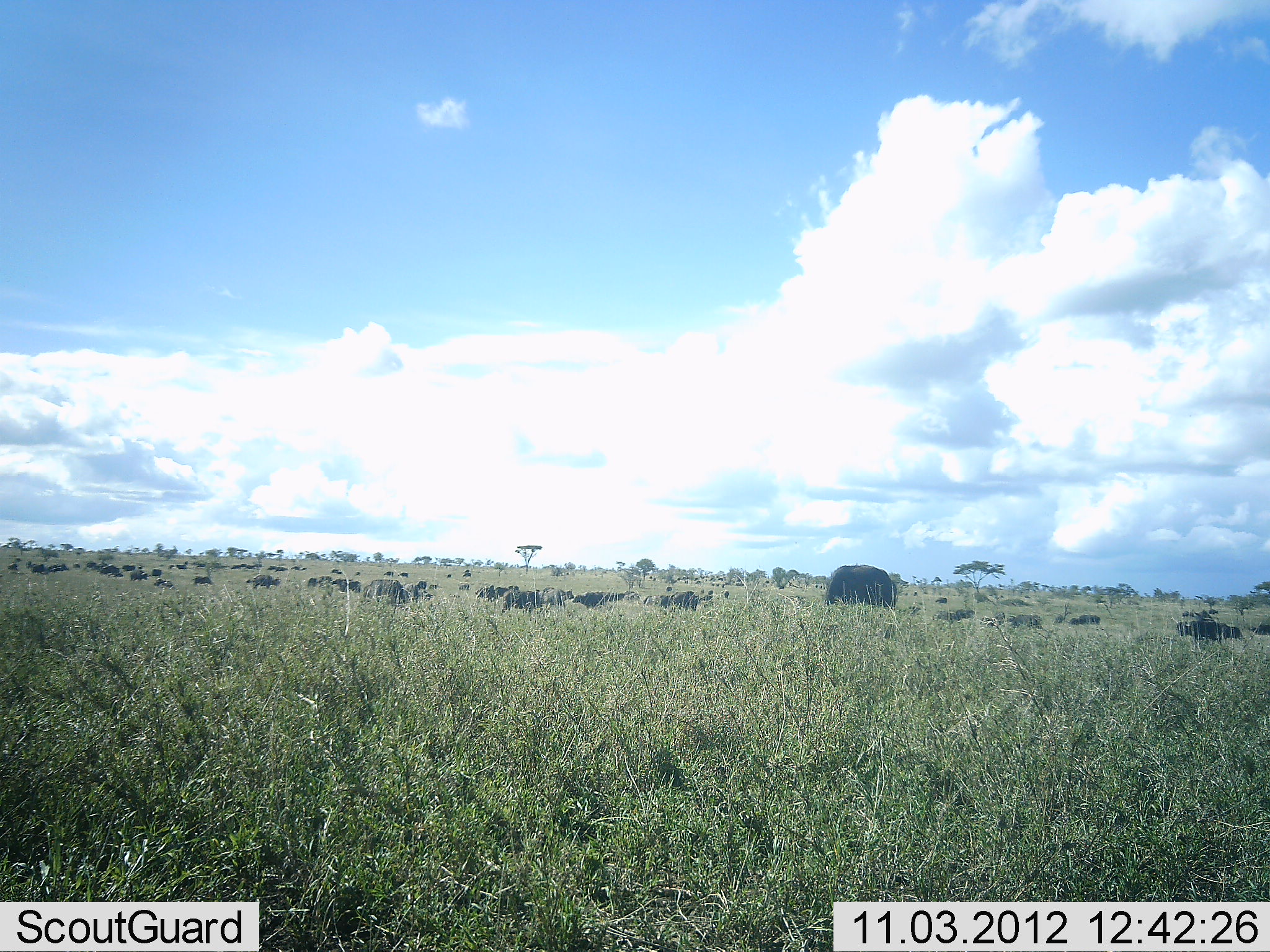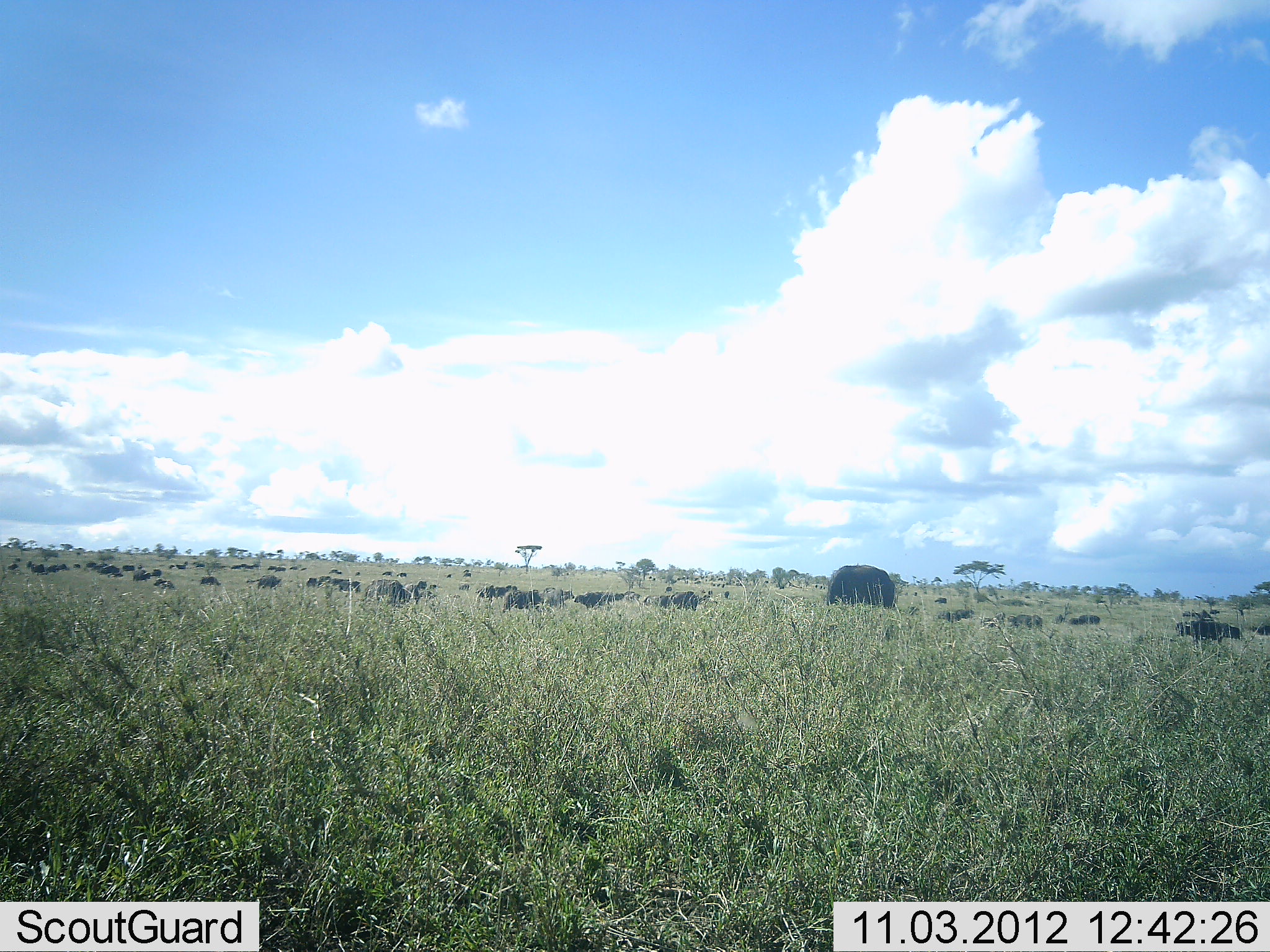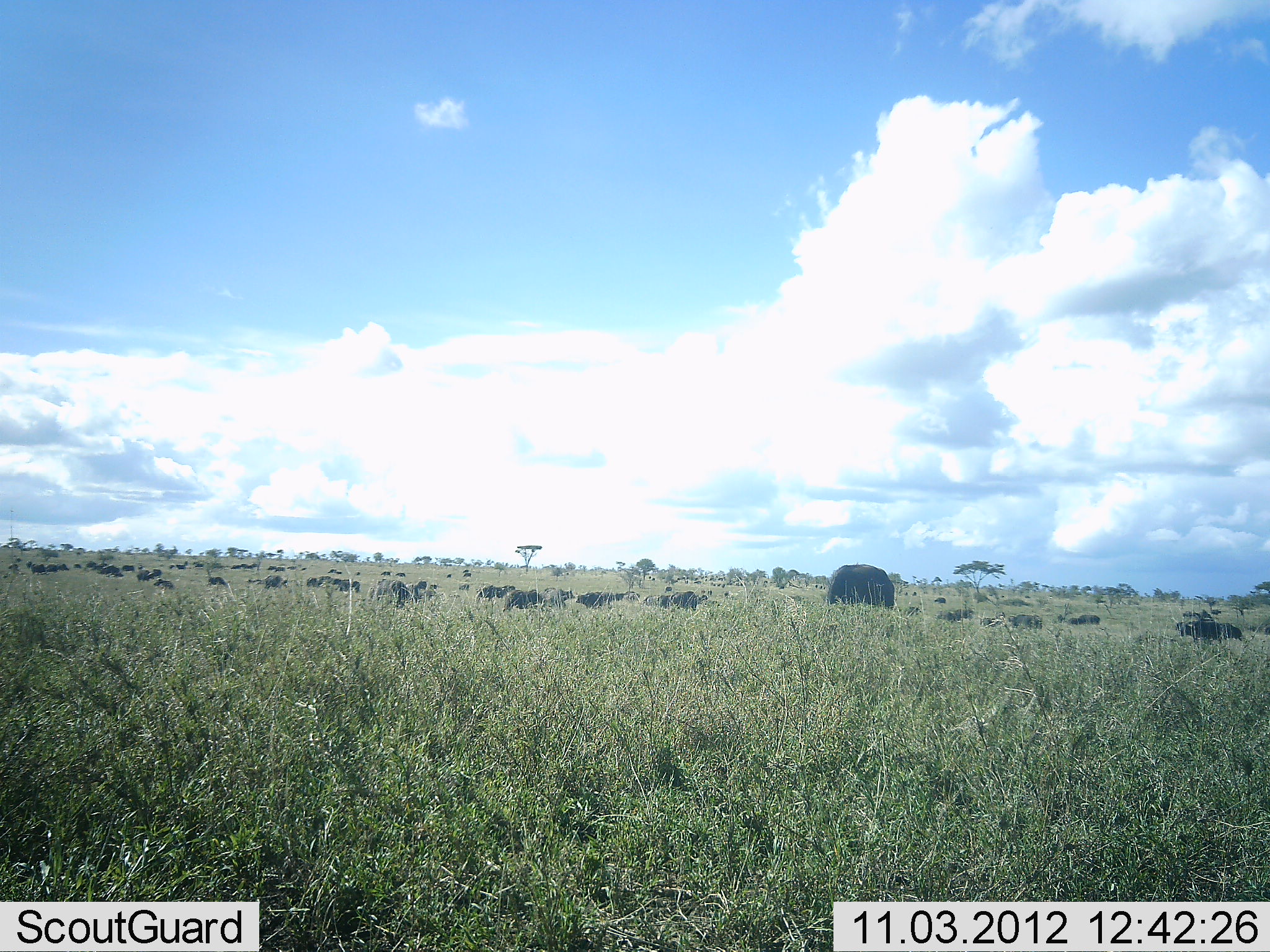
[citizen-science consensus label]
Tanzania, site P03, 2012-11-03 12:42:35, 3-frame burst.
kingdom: Animalia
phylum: Chordata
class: Mammalia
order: Artiodactyla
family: Bovidae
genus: Connochaetes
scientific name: Connochaetes taurinus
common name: blue wildebeest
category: wildebeest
Wildebeest (blue wildebeest) (Connochaetes taurinus), count 11-50. Behavior (volunteer vote fractions): standing 30%, resting 10%, moving 30%, interacting 0%. Young present (vote fraction): 0%. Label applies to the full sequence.